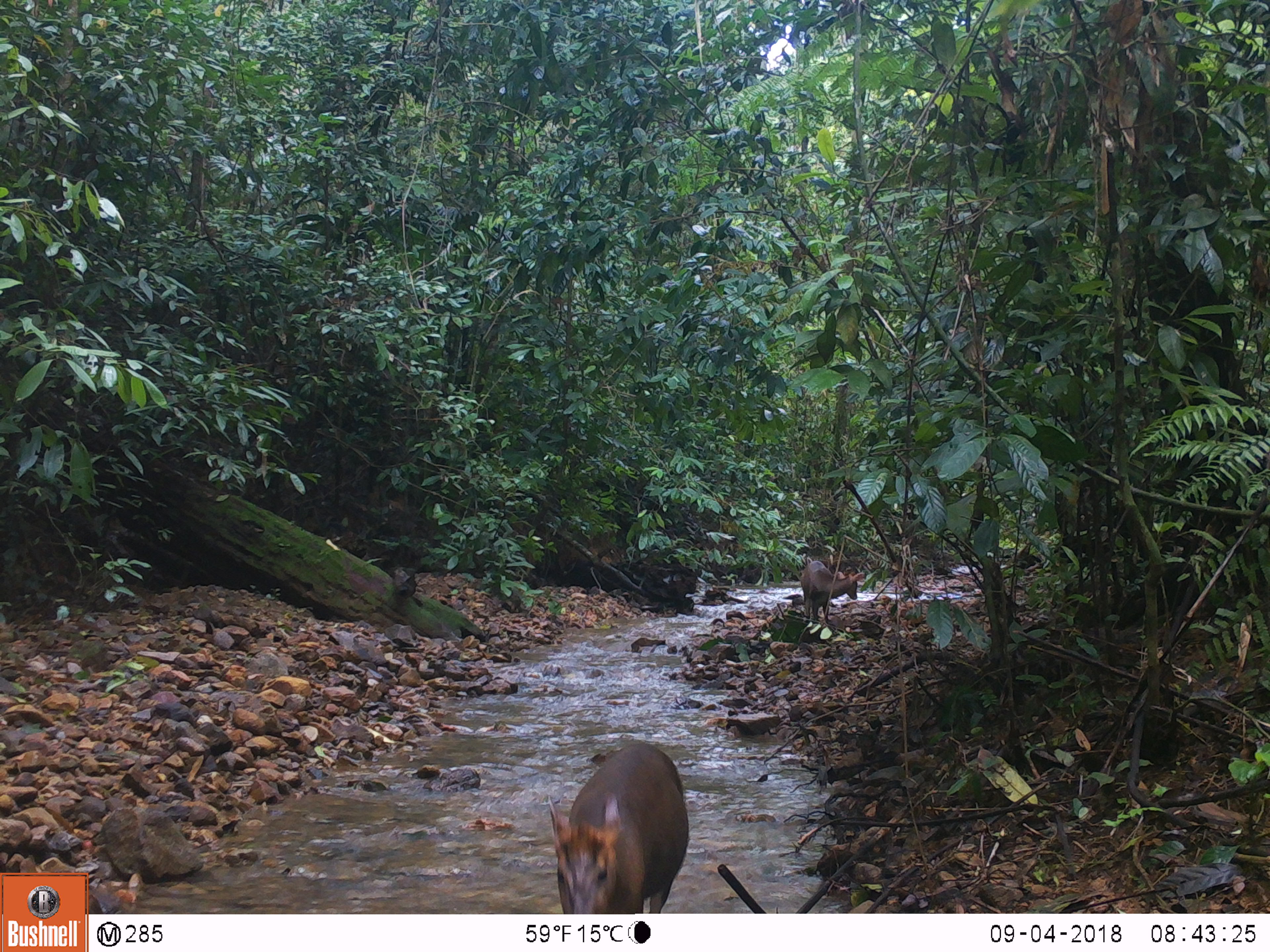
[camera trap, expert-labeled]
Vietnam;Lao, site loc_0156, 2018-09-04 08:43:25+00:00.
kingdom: Animalia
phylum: Chordata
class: Mammalia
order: Artiodactyla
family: Cervidae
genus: Muntiacus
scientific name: Muntiacus rooseveltorum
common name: roosevelt's muntjac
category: roosevelts muntjac group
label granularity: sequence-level